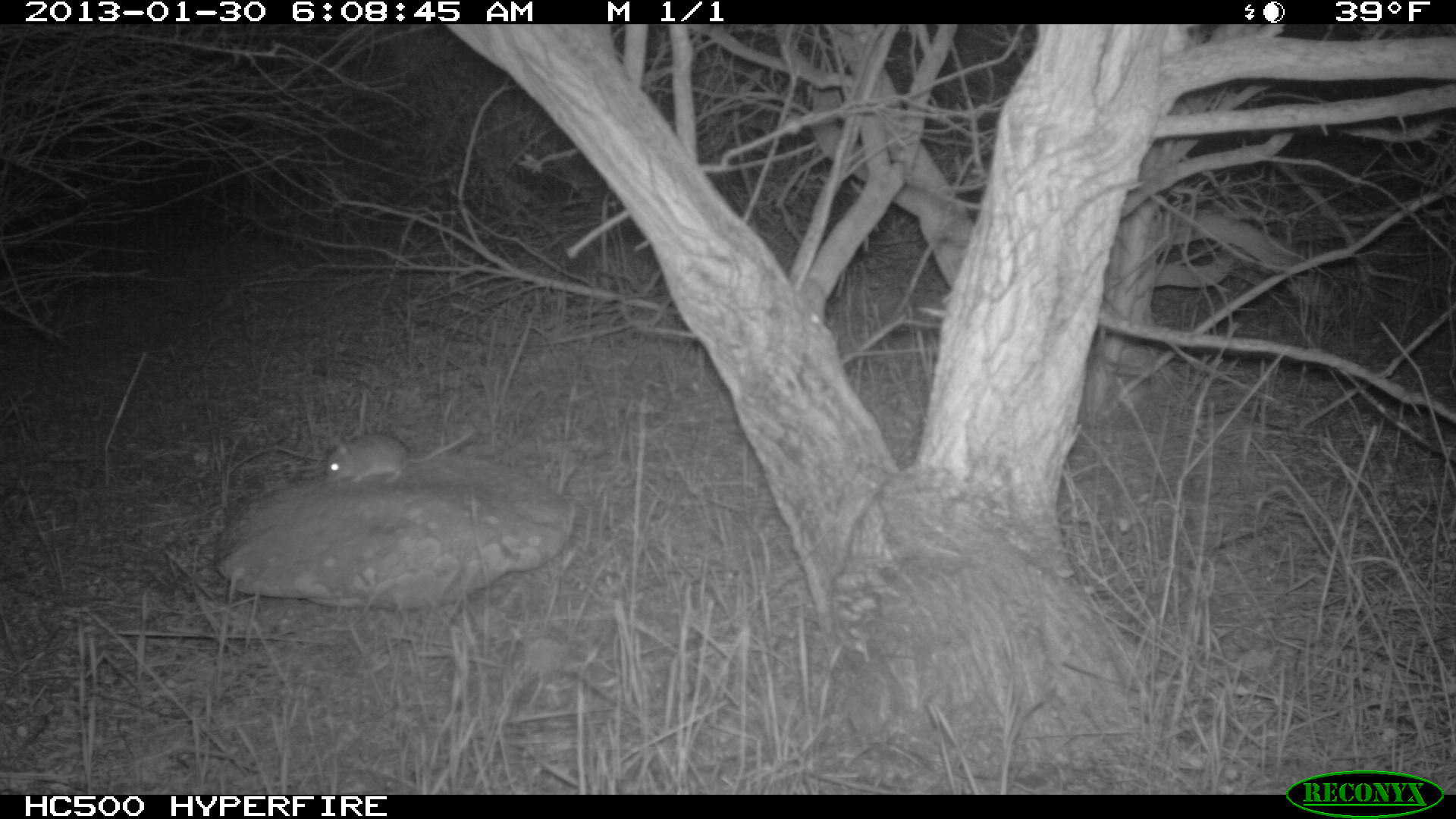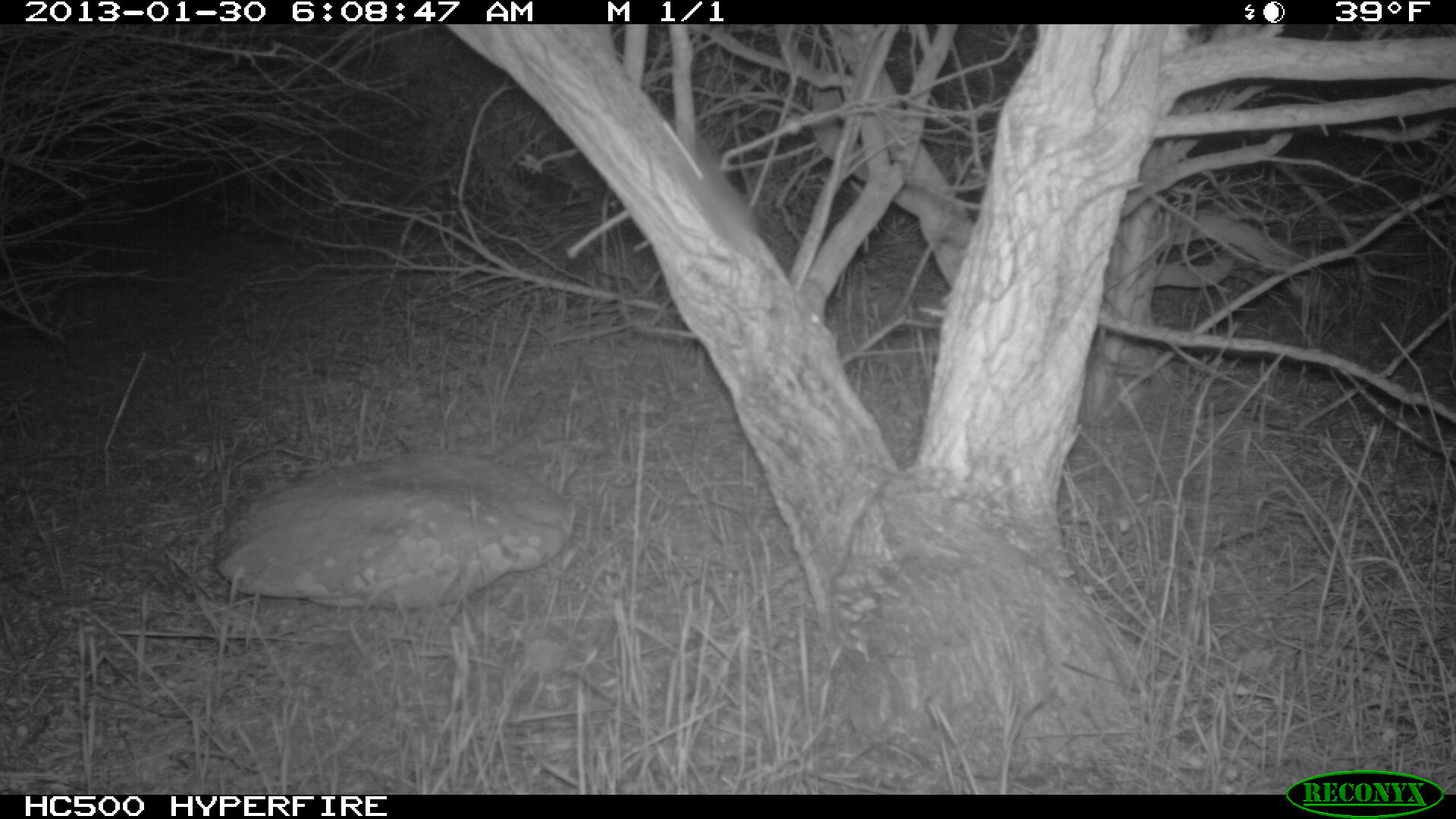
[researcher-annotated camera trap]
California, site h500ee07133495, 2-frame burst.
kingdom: Animalia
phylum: Chordata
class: Mammalia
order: Rodentia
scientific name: Rodentia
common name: rodent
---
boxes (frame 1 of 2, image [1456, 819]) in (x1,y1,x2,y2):
rodent: (325,431,473,485)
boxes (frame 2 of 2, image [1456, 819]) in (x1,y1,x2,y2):
rodent: (662,122,770,282)